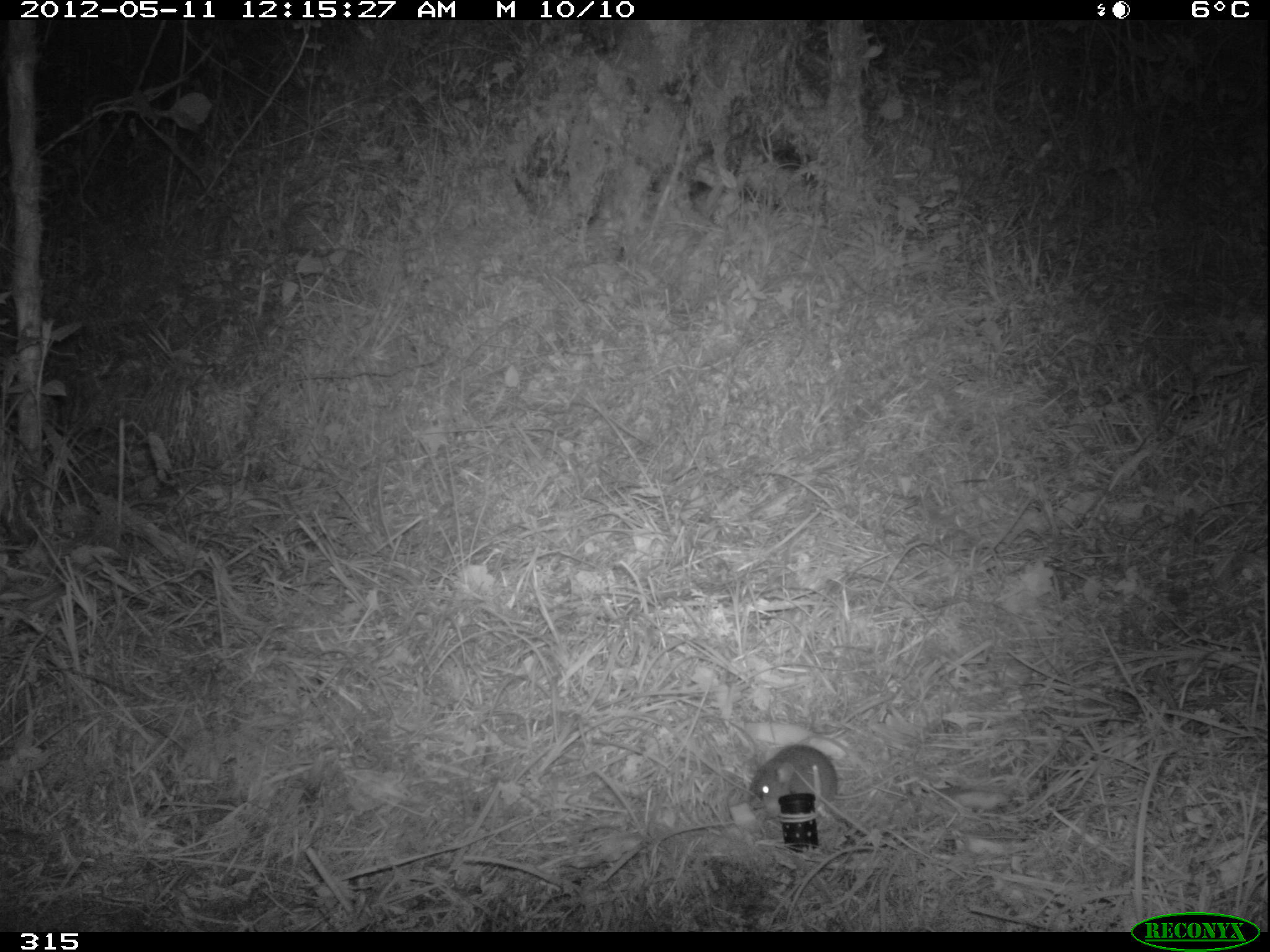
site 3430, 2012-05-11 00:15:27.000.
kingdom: Animalia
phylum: Chordata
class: Mammalia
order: Rodentia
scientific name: Rodentia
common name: rodents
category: unknown rodent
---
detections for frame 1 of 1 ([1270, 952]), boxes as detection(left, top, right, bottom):
unknown rodent: detection(748, 743, 955, 809)